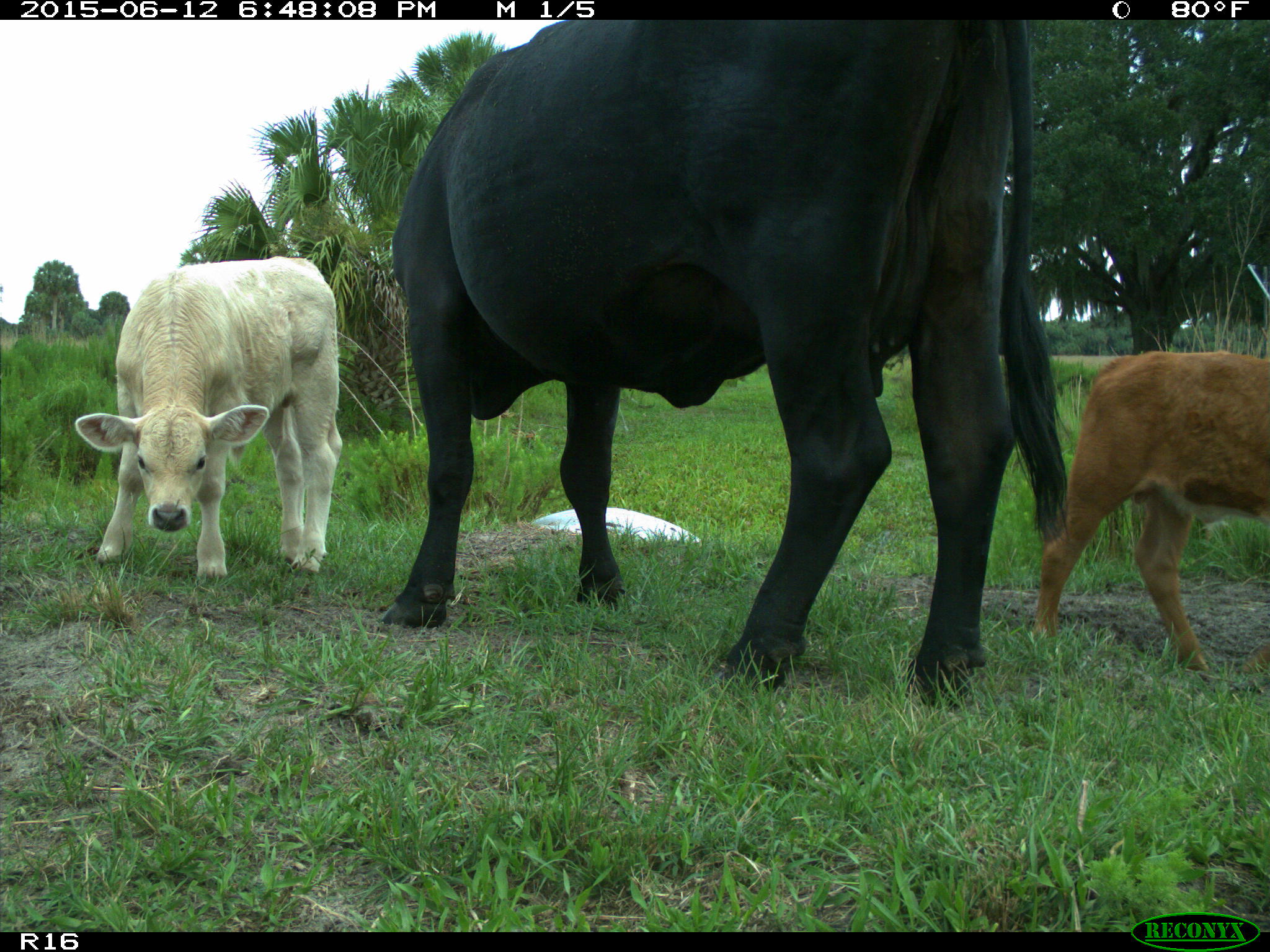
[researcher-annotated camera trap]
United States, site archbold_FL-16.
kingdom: Animalia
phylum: Chordata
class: Mammalia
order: Artiodactyla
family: Bovidae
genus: Bos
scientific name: Bos taurus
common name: domestic cow